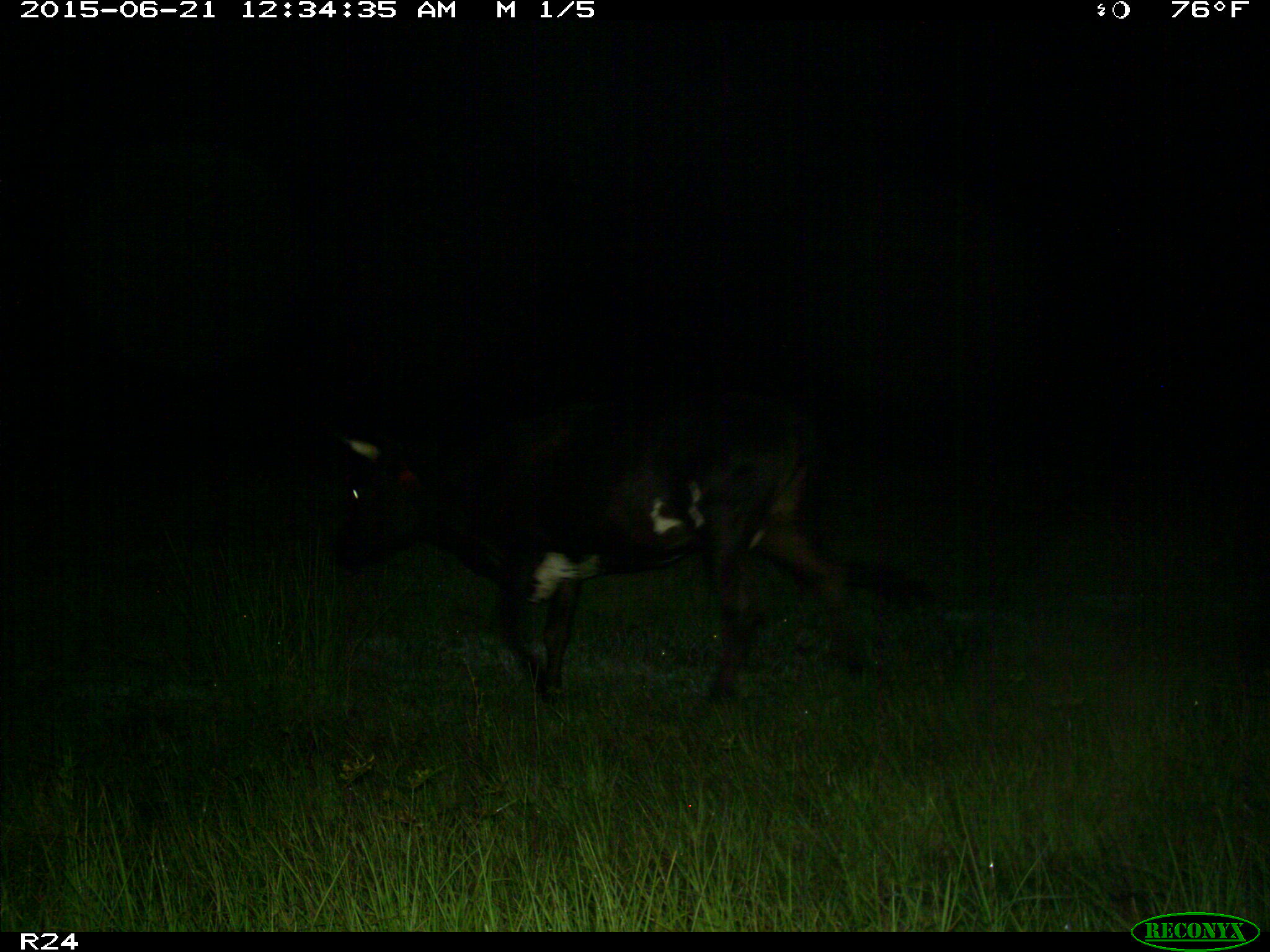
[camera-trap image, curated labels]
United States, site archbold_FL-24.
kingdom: Animalia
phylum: Chordata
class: Mammalia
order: Artiodactyla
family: Bovidae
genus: Bos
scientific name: Bos taurus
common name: domestic cow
Bos taurus (domestic cow).